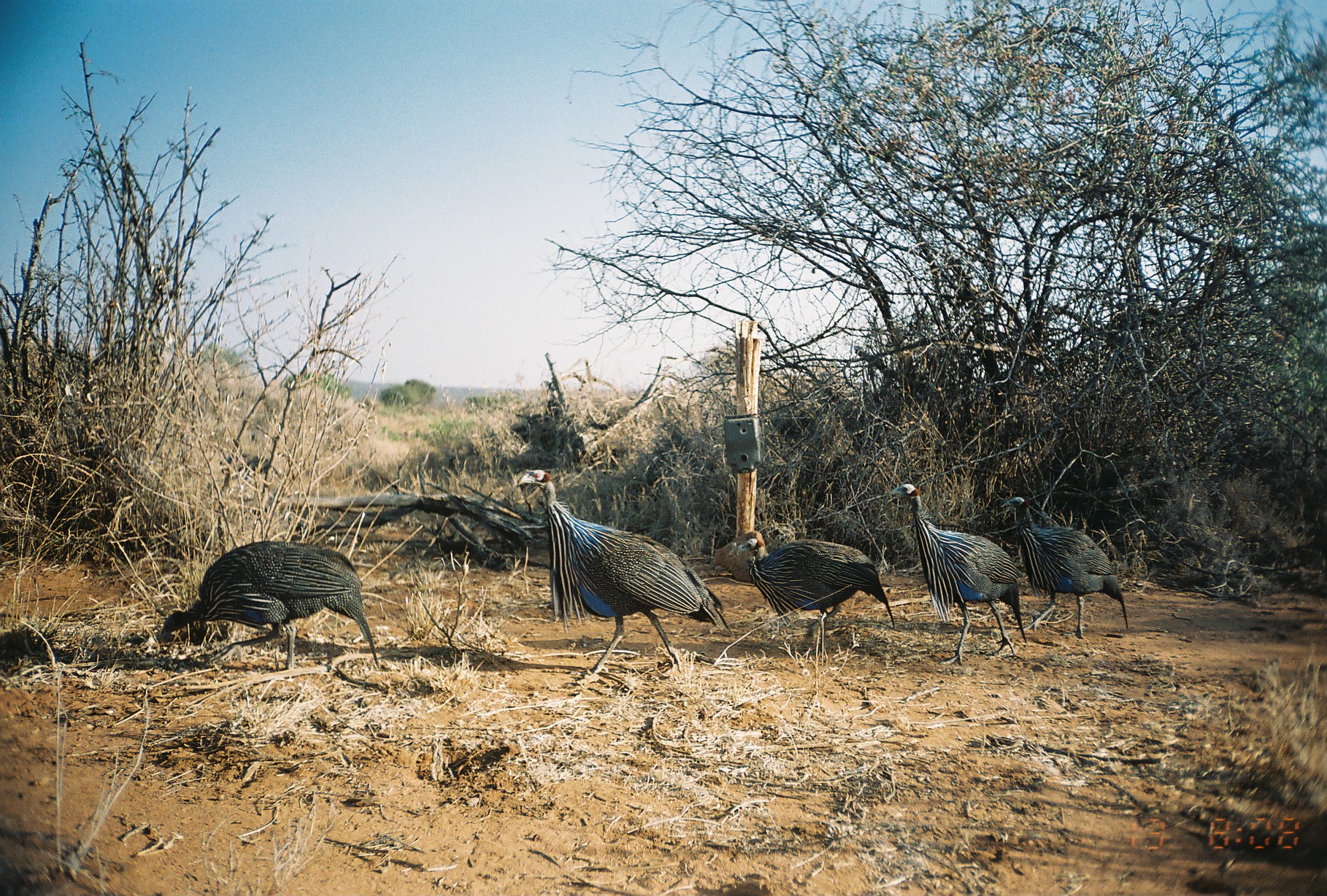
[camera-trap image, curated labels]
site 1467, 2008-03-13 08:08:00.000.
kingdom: Animalia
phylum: Chordata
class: Aves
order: Galliformes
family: Numididae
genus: Acryllium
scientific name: Acryllium vulturinum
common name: vulturine guineafowl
Acryllium vulturinum (vulturine guineafowl), count 5.